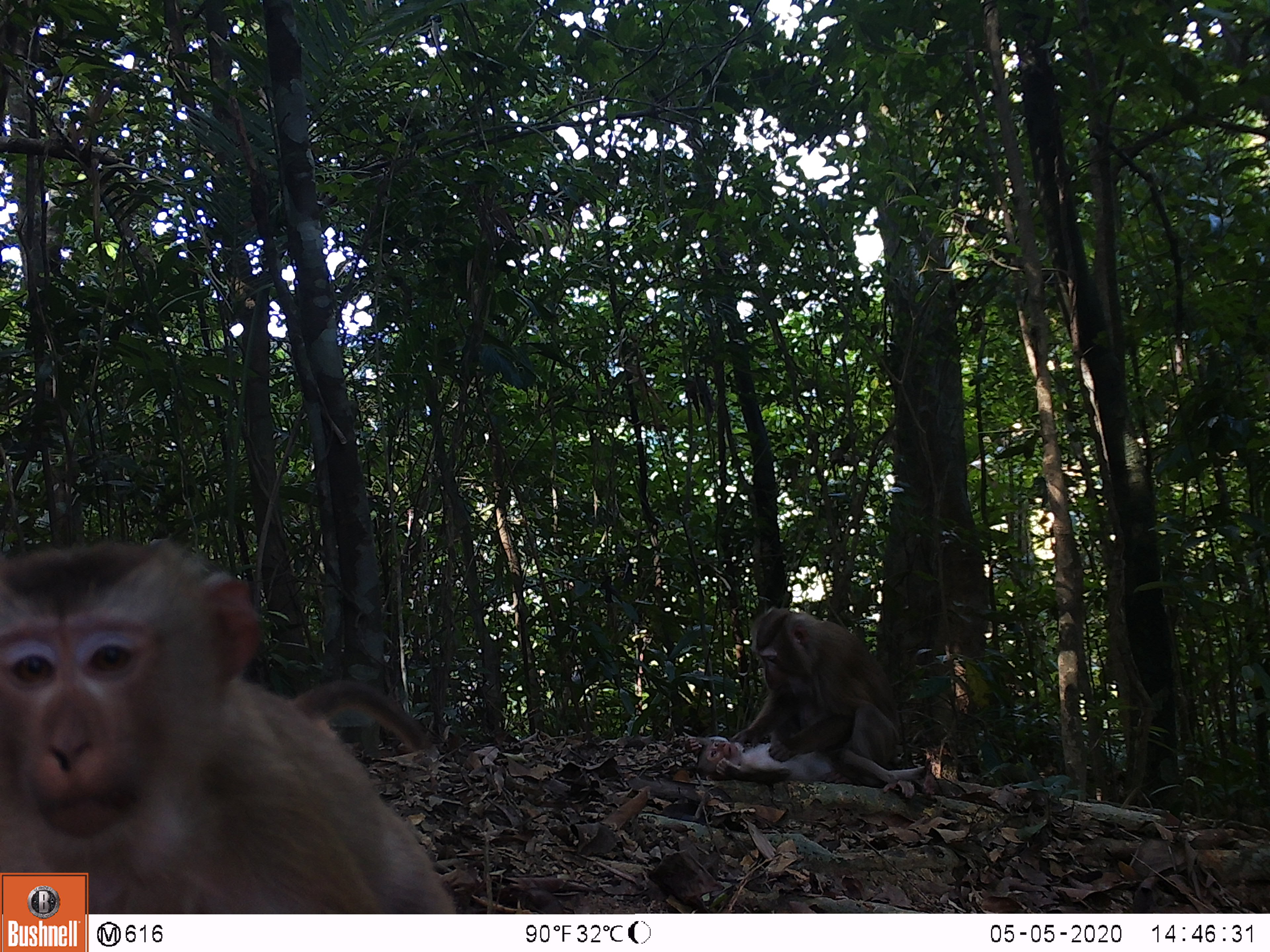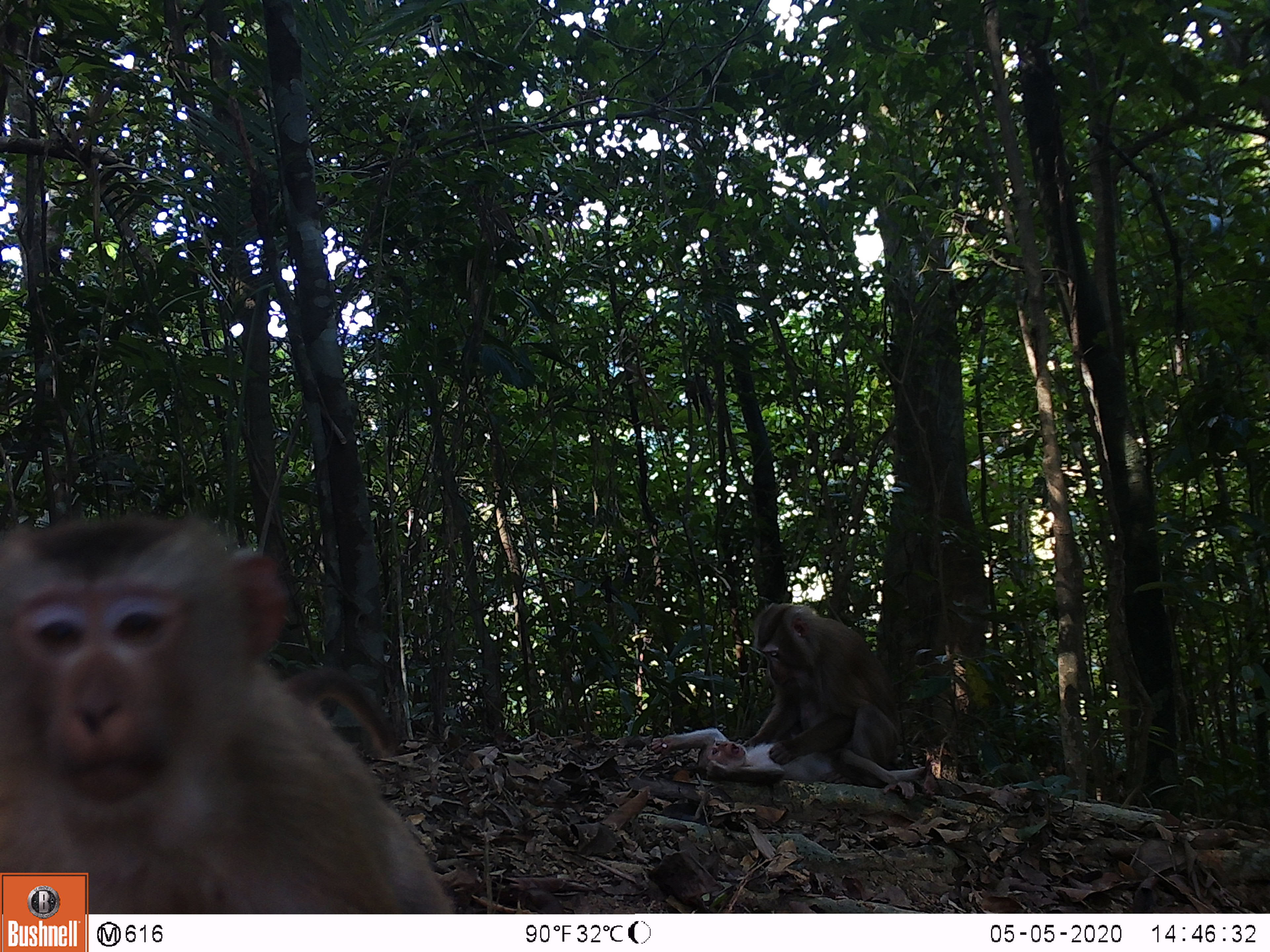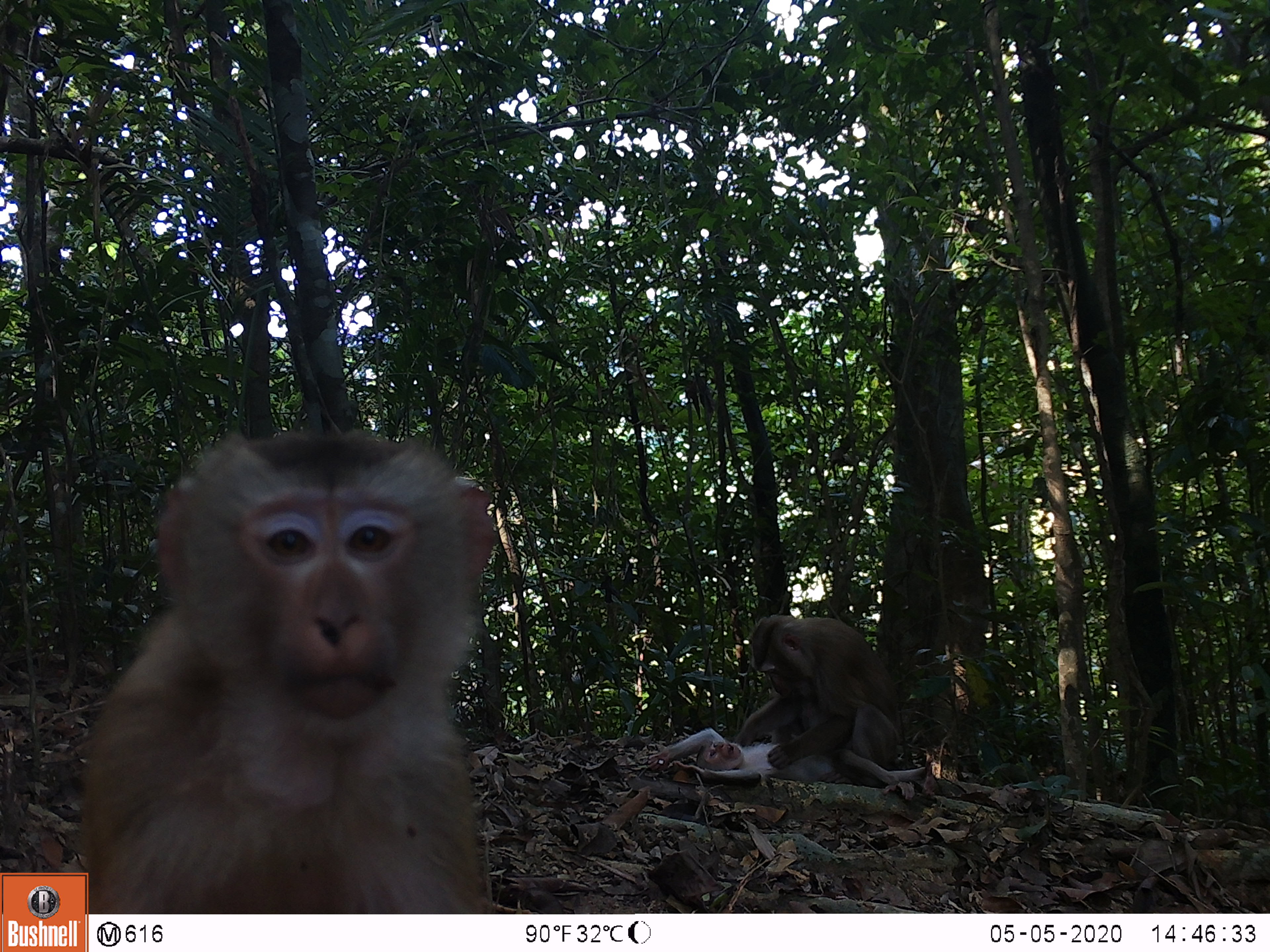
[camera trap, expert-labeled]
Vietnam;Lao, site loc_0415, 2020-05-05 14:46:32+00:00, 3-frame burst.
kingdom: Animalia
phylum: Chordata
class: Mammalia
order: Primates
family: Cercopithecidae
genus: Macaca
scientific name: Macaca nemestrina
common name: pig-tailed macaque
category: pig tailed macaque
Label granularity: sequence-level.